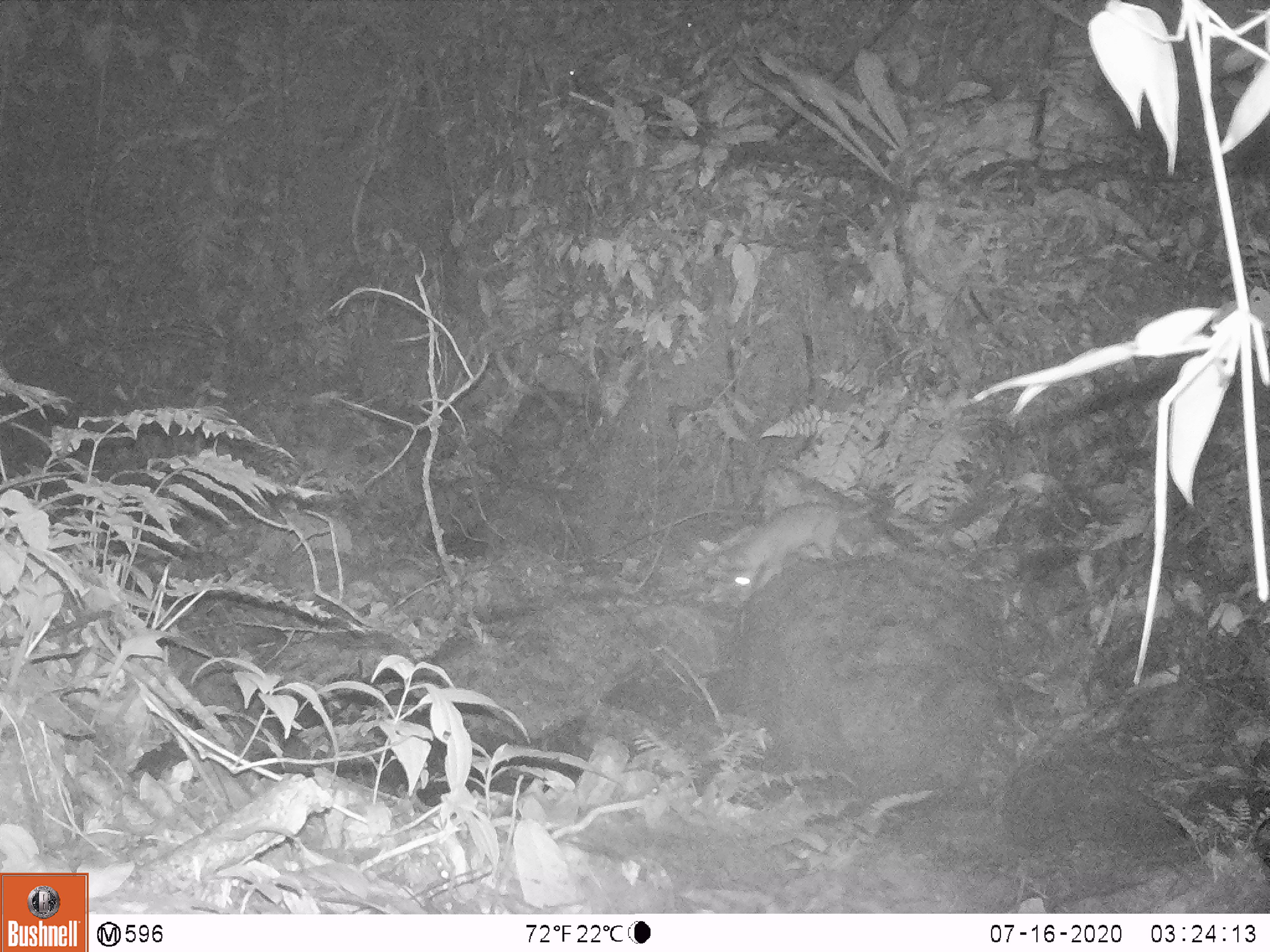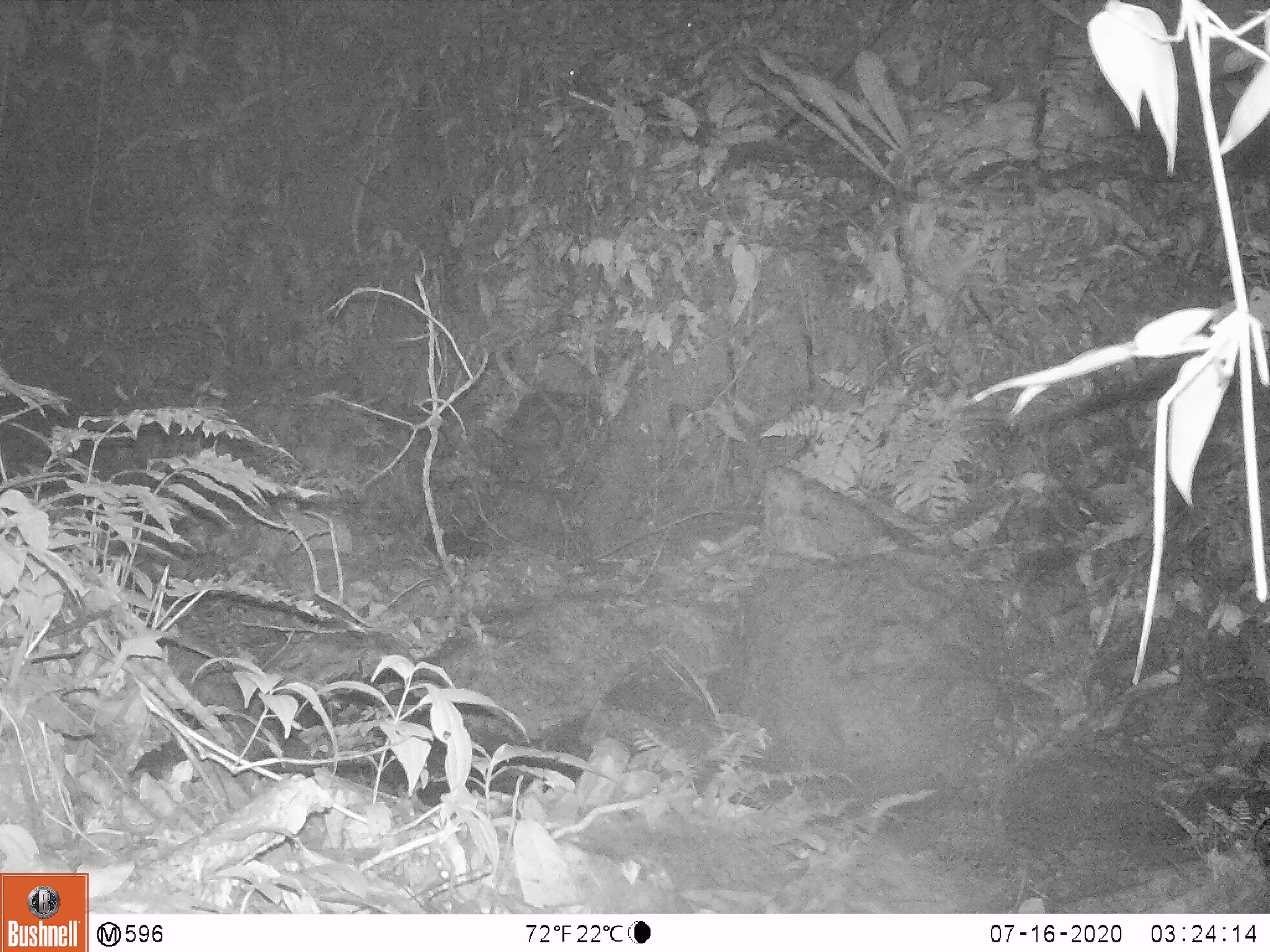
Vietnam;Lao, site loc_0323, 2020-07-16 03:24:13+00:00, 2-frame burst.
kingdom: Animalia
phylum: Chordata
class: Mammalia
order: Carnivora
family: Mustelidae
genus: Melogale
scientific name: Melogale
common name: ferret badger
Ferret badger (Melogale). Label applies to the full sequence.